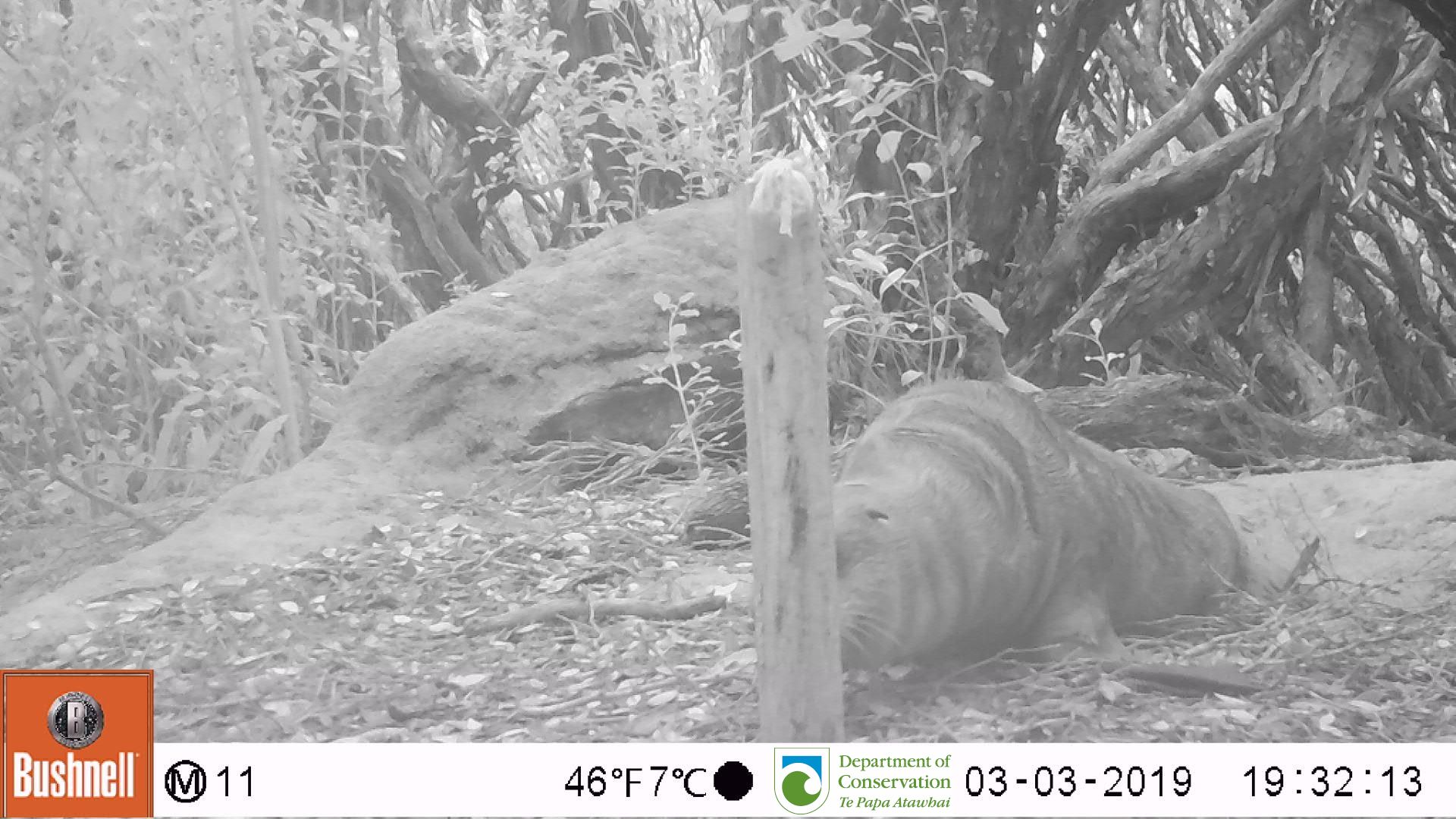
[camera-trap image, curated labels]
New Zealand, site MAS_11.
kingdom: Animalia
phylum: Chordata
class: Mammalia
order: Carnivora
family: Otariidae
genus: Phocarctos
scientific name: Phocarctos hookeri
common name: new zealand sea lion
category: sealion